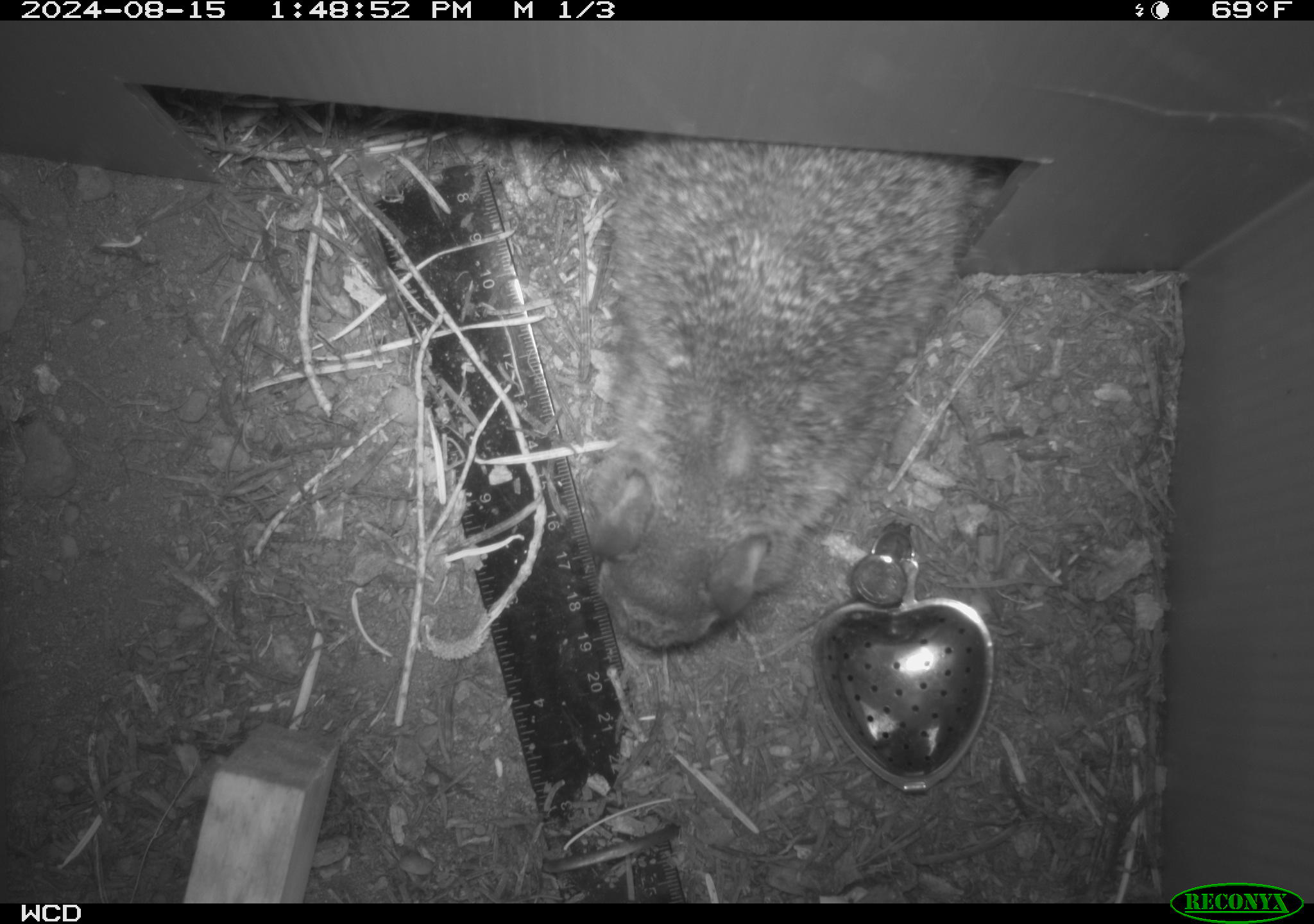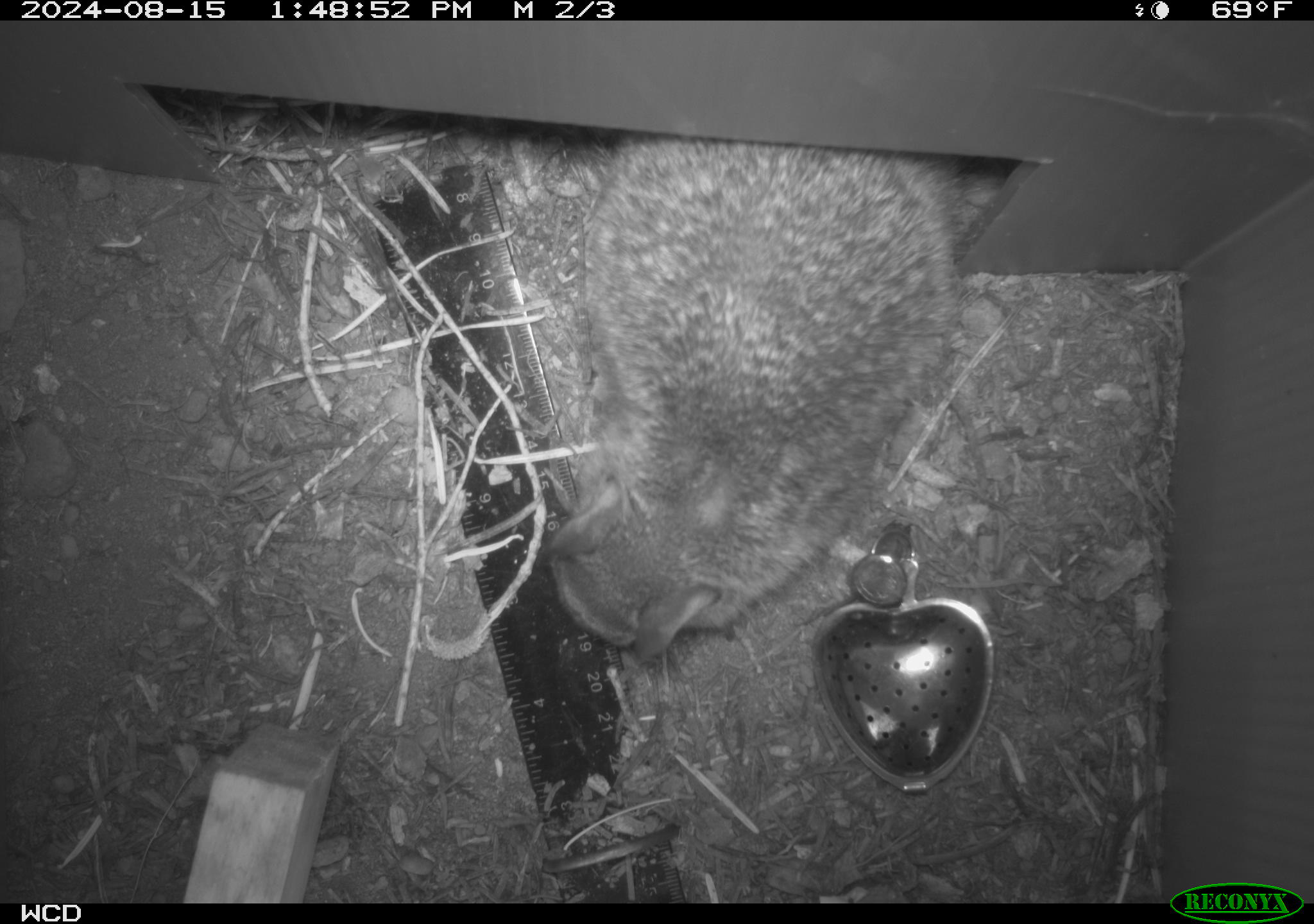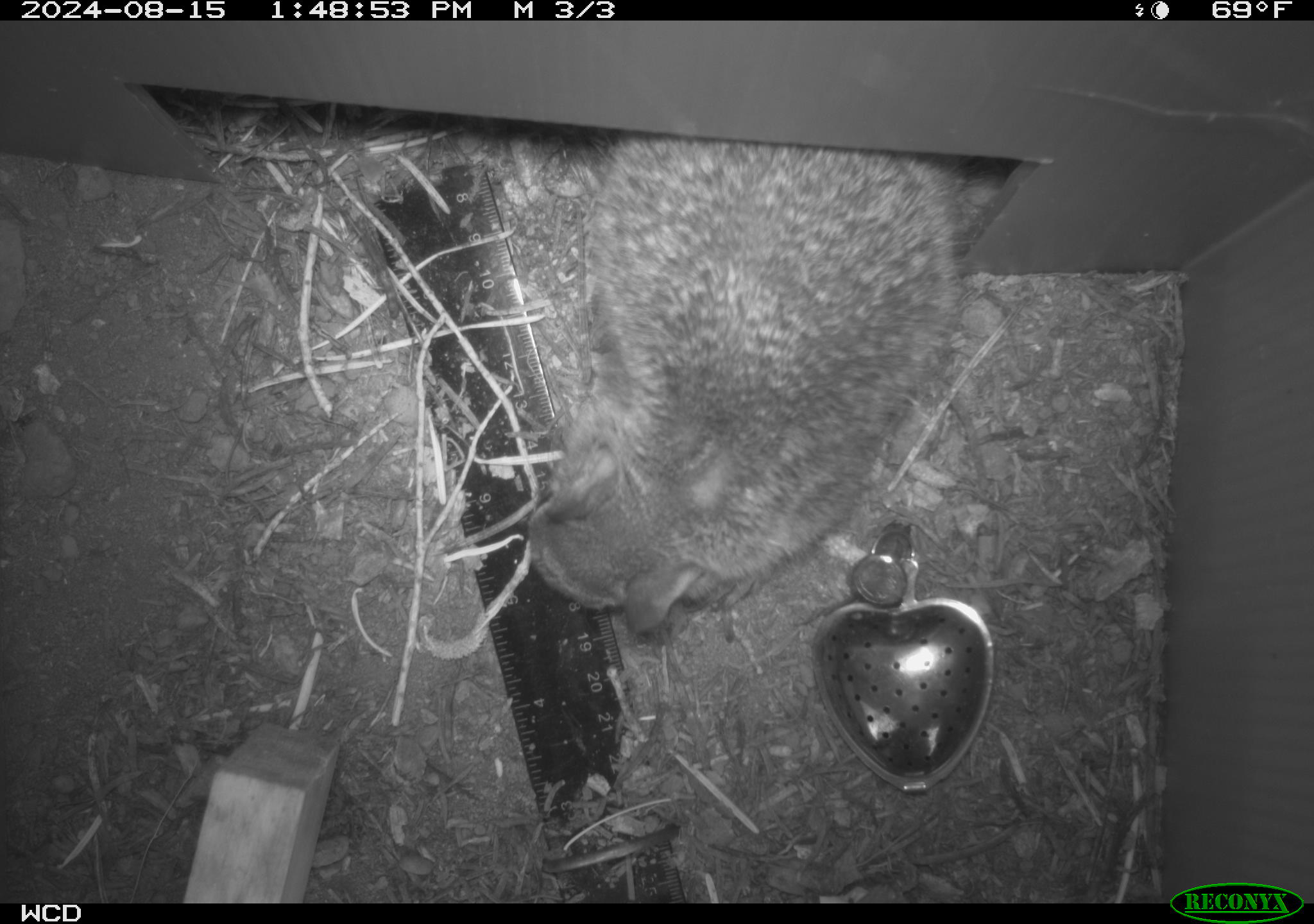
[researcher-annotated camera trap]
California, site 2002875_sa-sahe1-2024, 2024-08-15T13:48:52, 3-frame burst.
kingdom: Animalia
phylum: Chordata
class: Mammalia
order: Rodentia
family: Sciuridae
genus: Otospermophilus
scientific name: Otospermophilus beecheyi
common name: california ground squirrel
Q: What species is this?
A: California ground squirrel (Otospermophilus beecheyi).